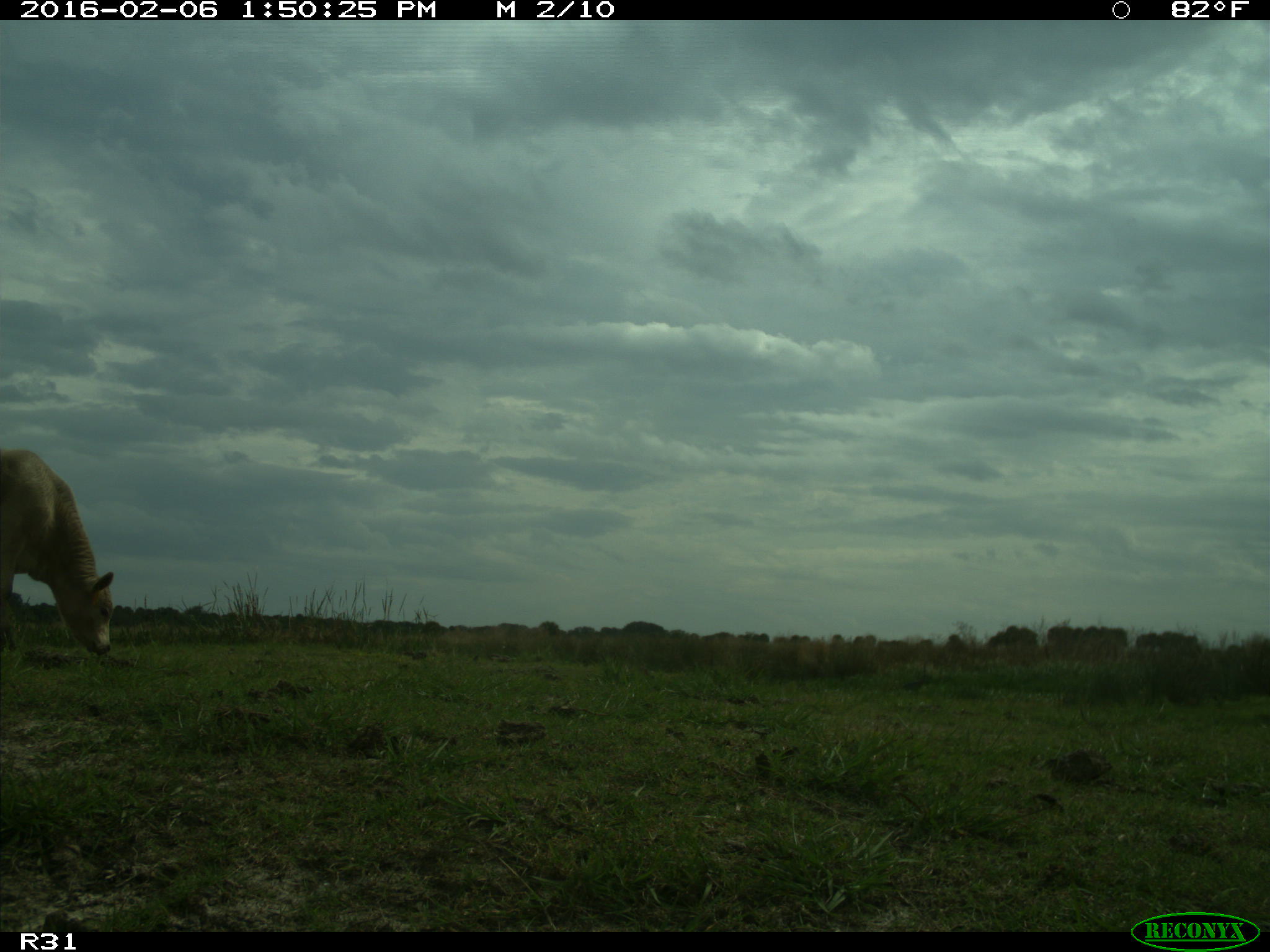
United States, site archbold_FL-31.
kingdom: Animalia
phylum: Chordata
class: Mammalia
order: Artiodactyla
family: Bovidae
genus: Bos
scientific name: Bos taurus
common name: domestic cow